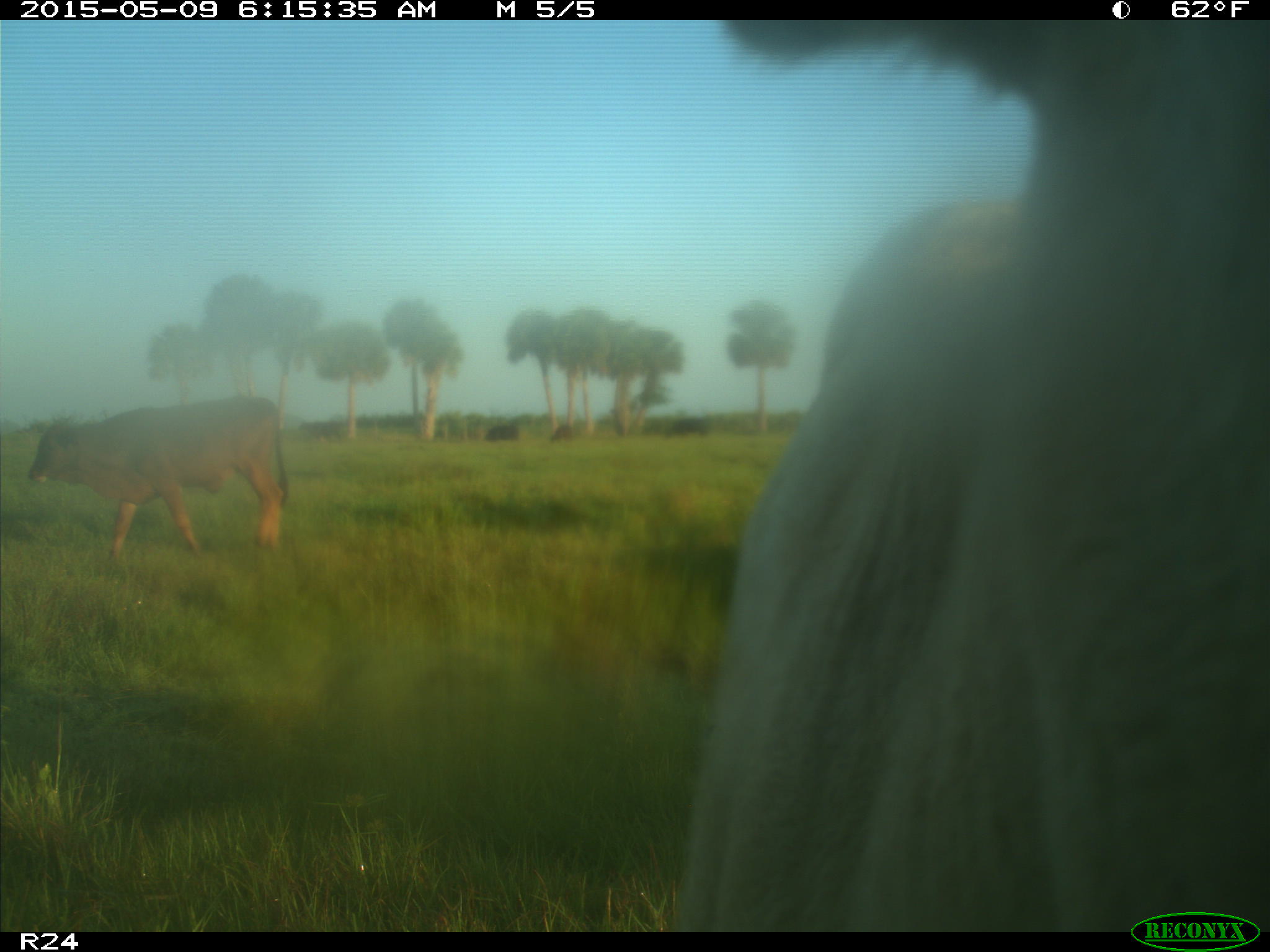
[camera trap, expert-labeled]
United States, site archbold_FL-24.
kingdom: Animalia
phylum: Chordata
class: Mammalia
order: Artiodactyla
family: Bovidae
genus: Bos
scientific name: Bos taurus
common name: domestic cow